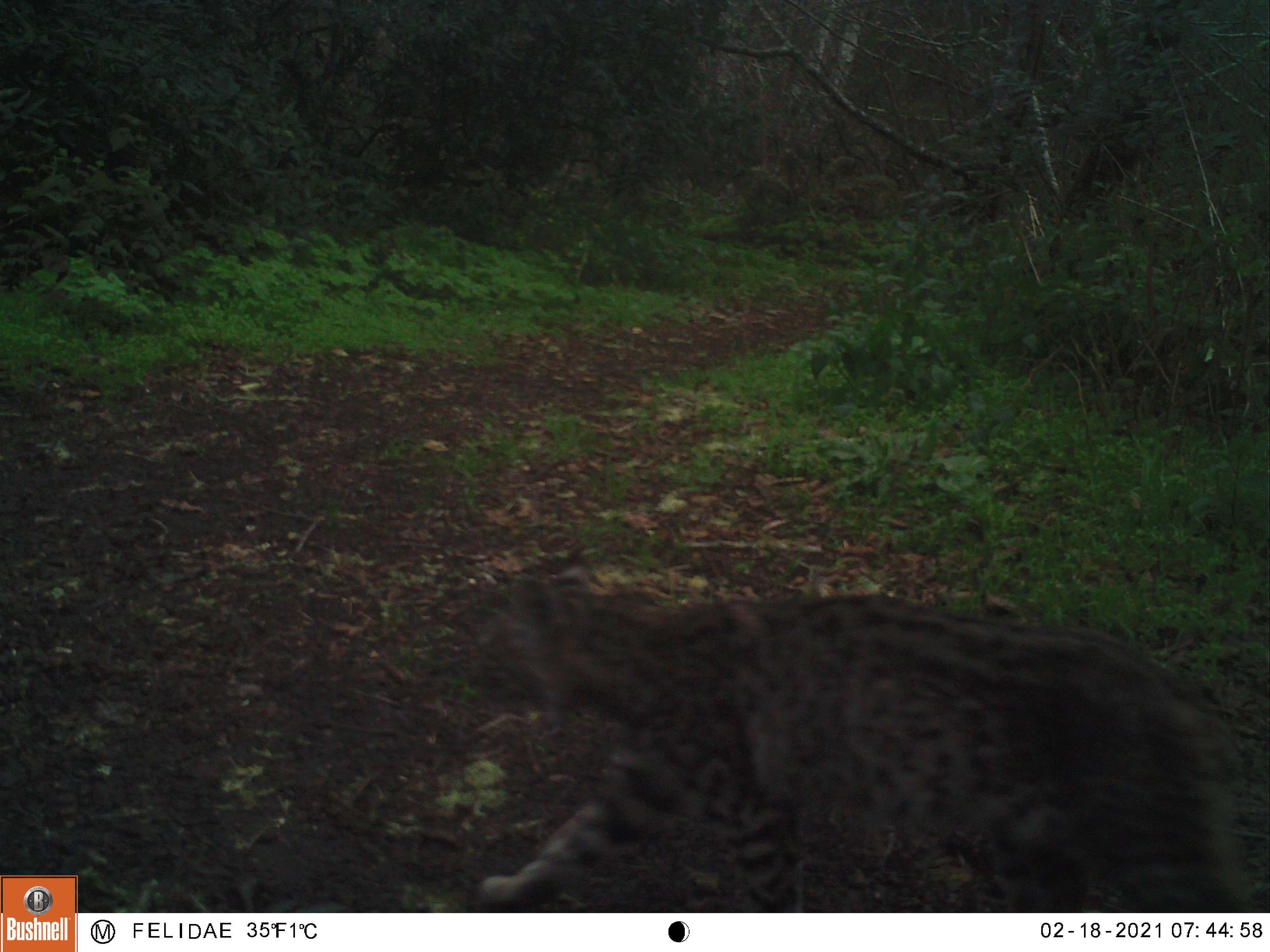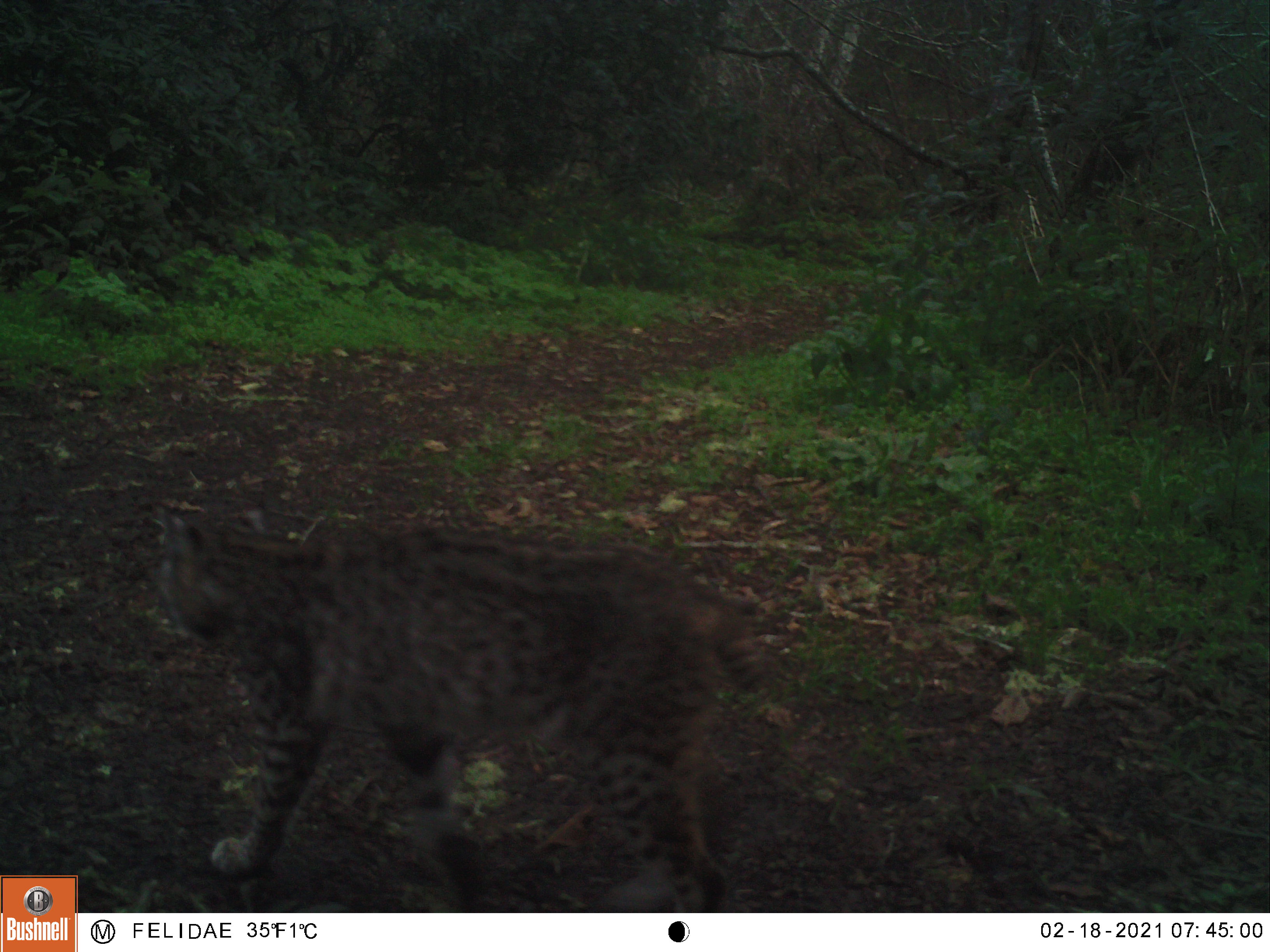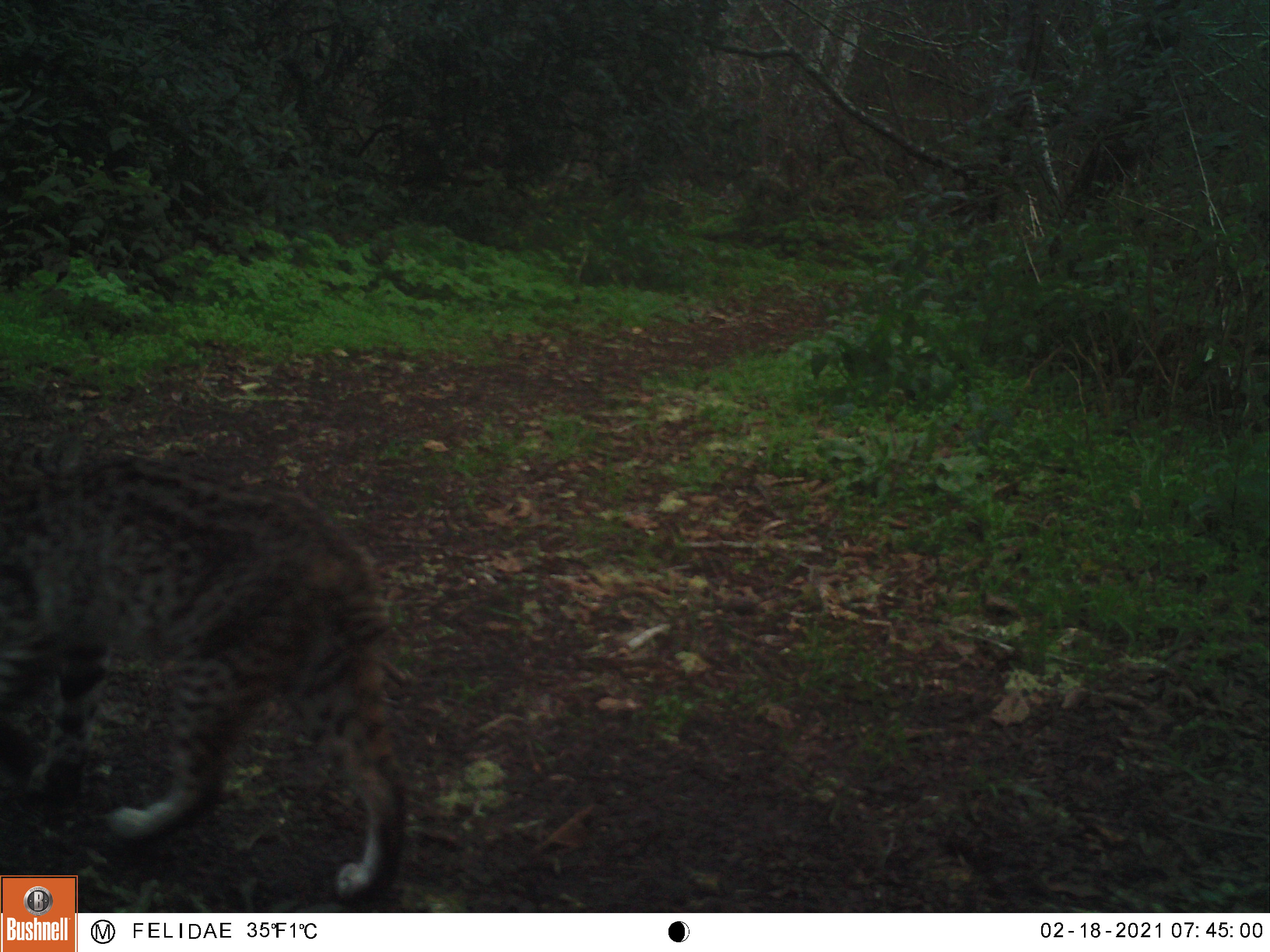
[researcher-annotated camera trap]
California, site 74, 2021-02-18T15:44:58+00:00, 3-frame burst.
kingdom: Animalia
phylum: Chordata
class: Mammalia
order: Carnivora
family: Felidae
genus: Lynx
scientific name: Lynx rufus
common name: bobcat